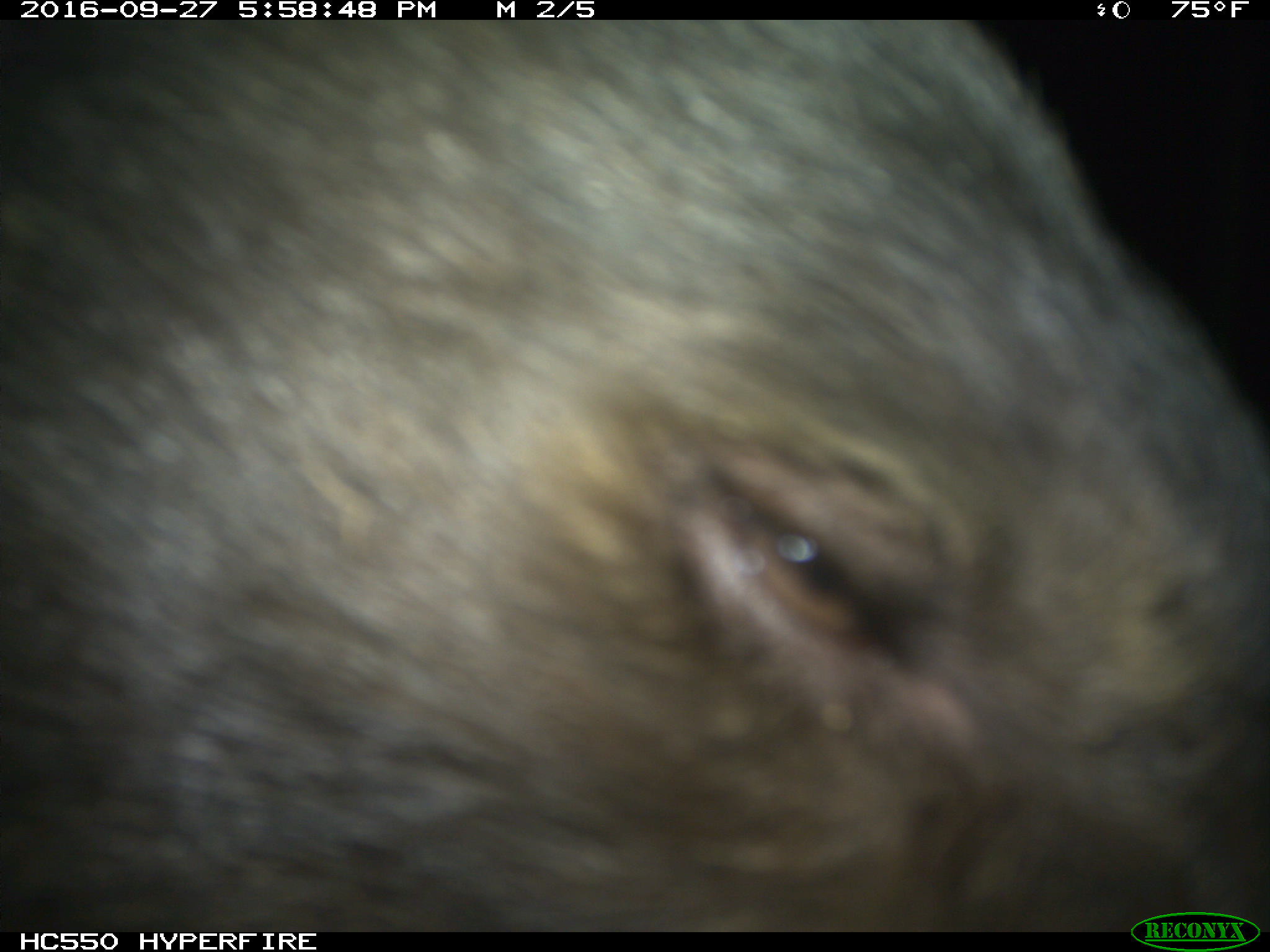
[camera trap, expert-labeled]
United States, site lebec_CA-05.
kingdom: Animalia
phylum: Chordata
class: Mammalia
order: Carnivora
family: Ursidae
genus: Ursus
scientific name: Ursus americanus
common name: american black bear